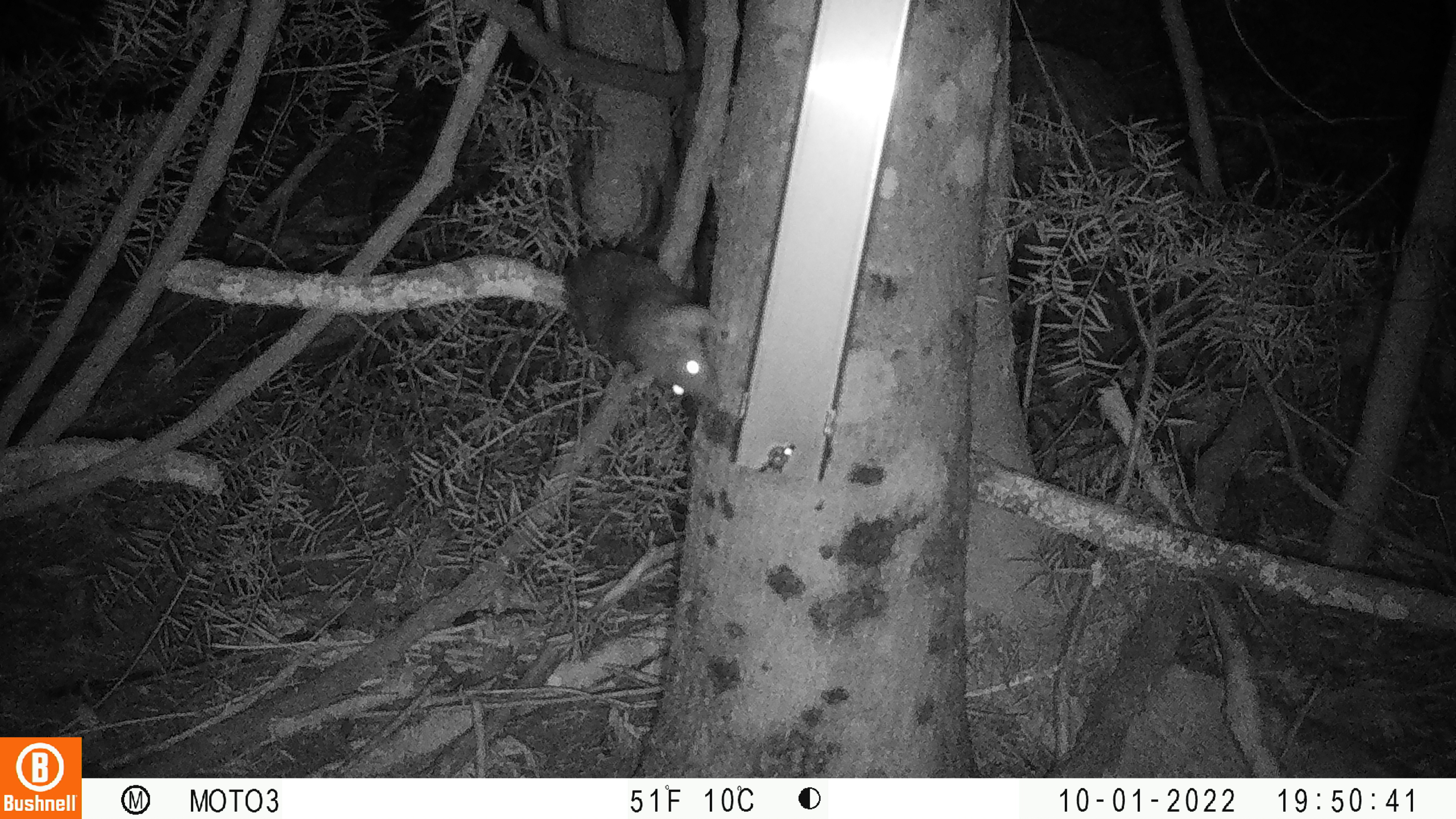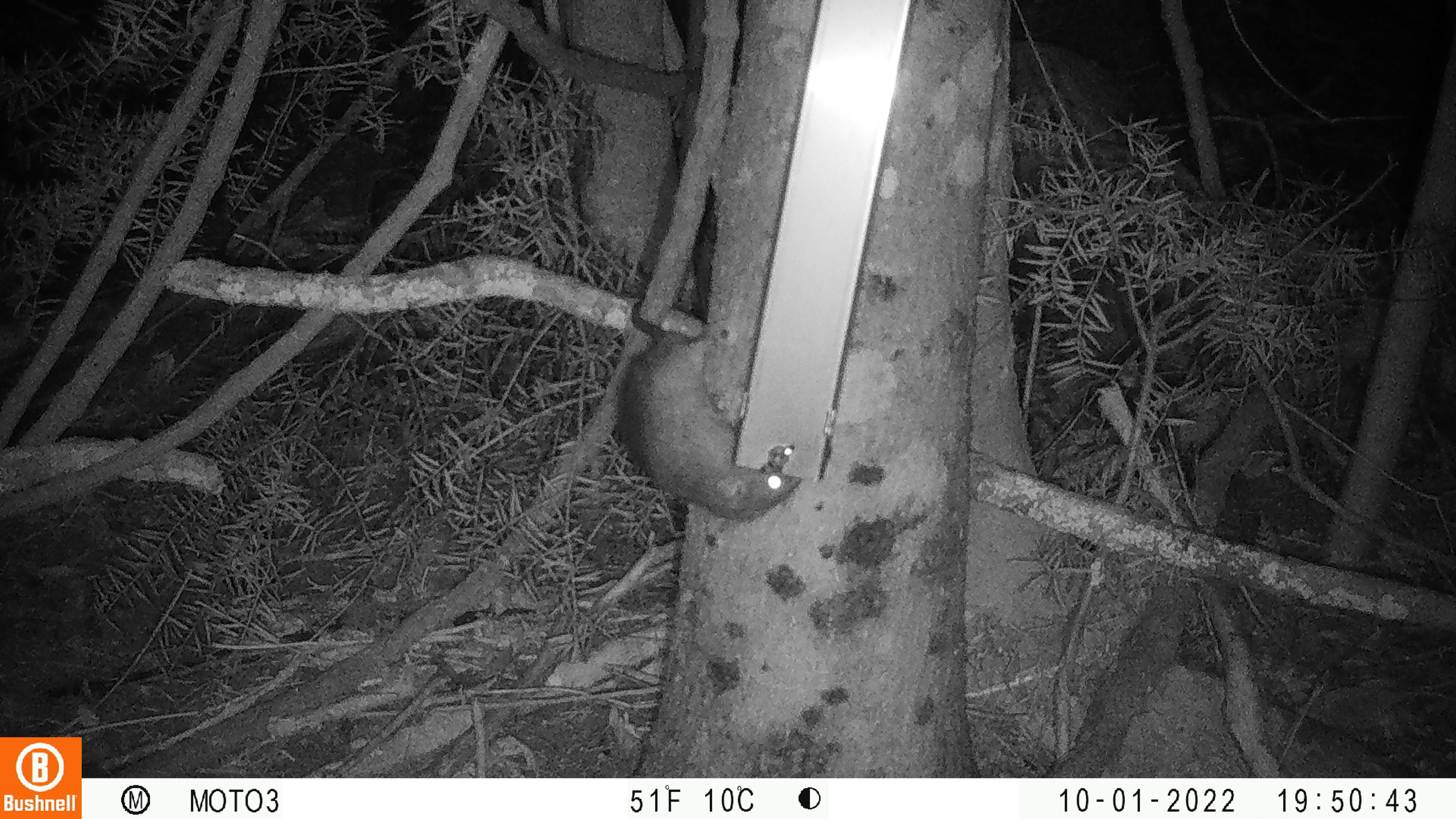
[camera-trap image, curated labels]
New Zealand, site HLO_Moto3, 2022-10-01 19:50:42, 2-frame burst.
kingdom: Animalia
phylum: Chordata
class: Mammalia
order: Rodentia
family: Muridae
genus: Rattus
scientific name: Rattus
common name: rat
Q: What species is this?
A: Rat (Rattus).